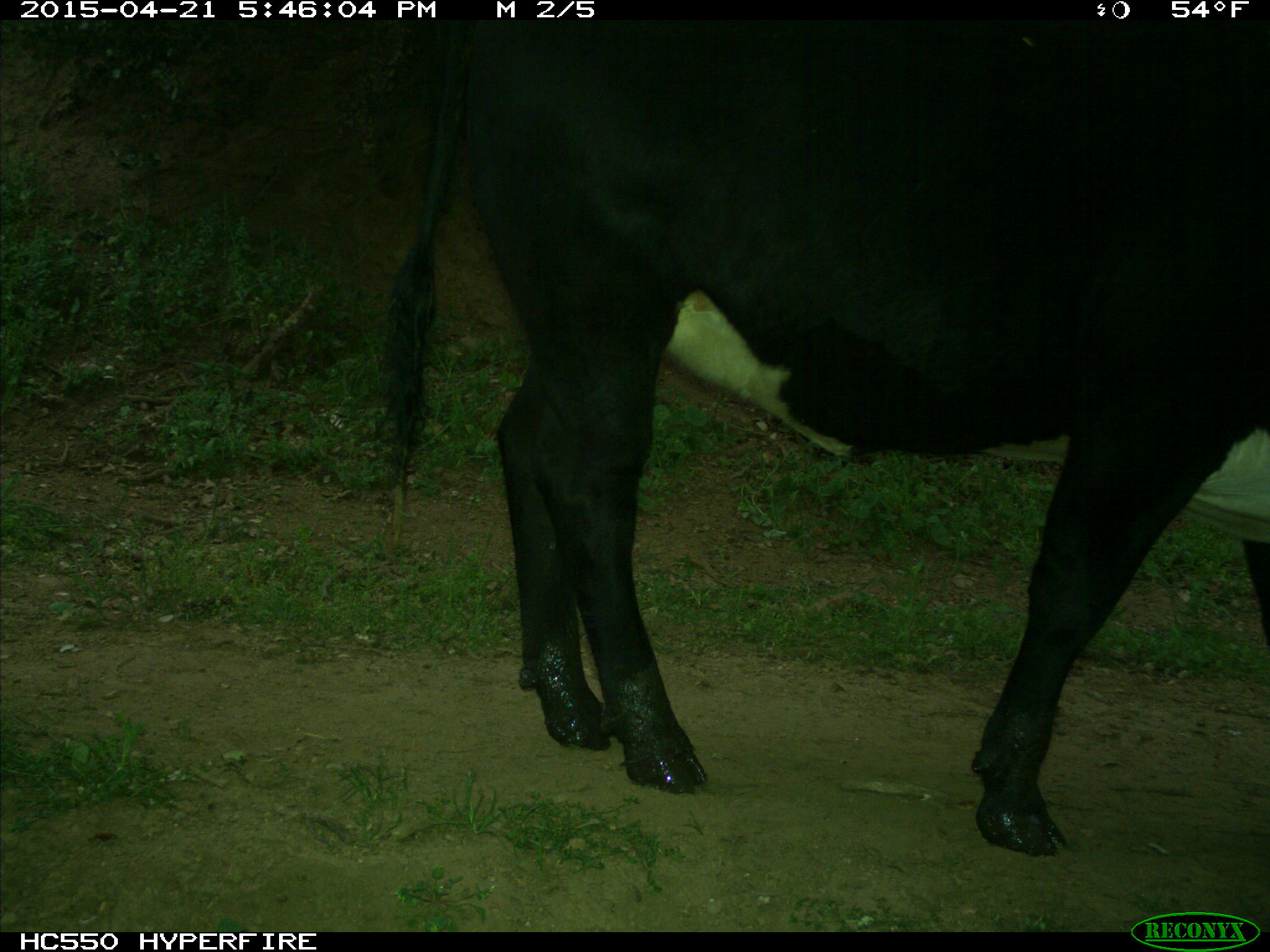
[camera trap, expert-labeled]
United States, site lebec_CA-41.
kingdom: Animalia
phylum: Chordata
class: Mammalia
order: Artiodactyla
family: Bovidae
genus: Bos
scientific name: Bos taurus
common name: domestic cow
Bos taurus (domestic cow).